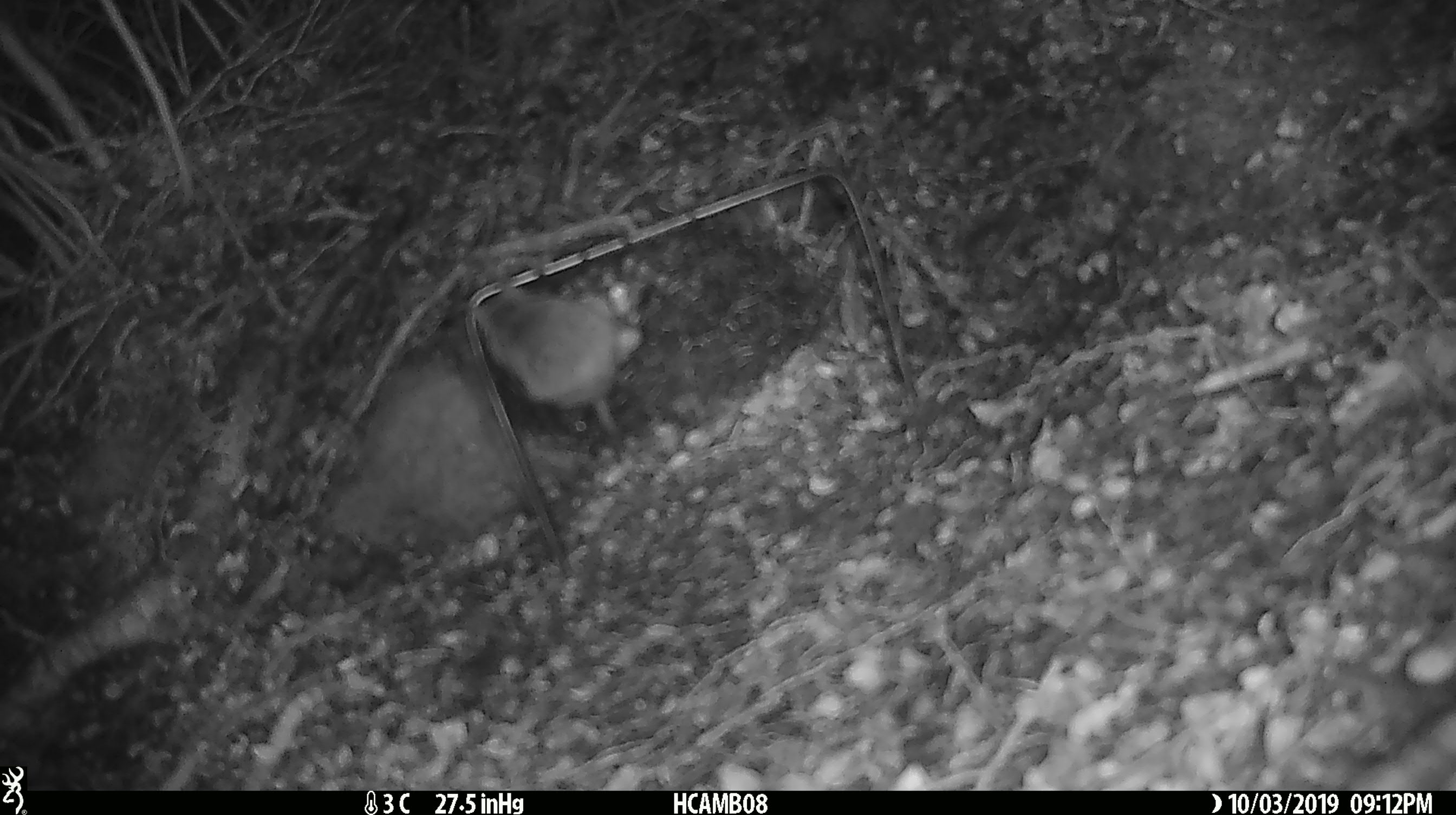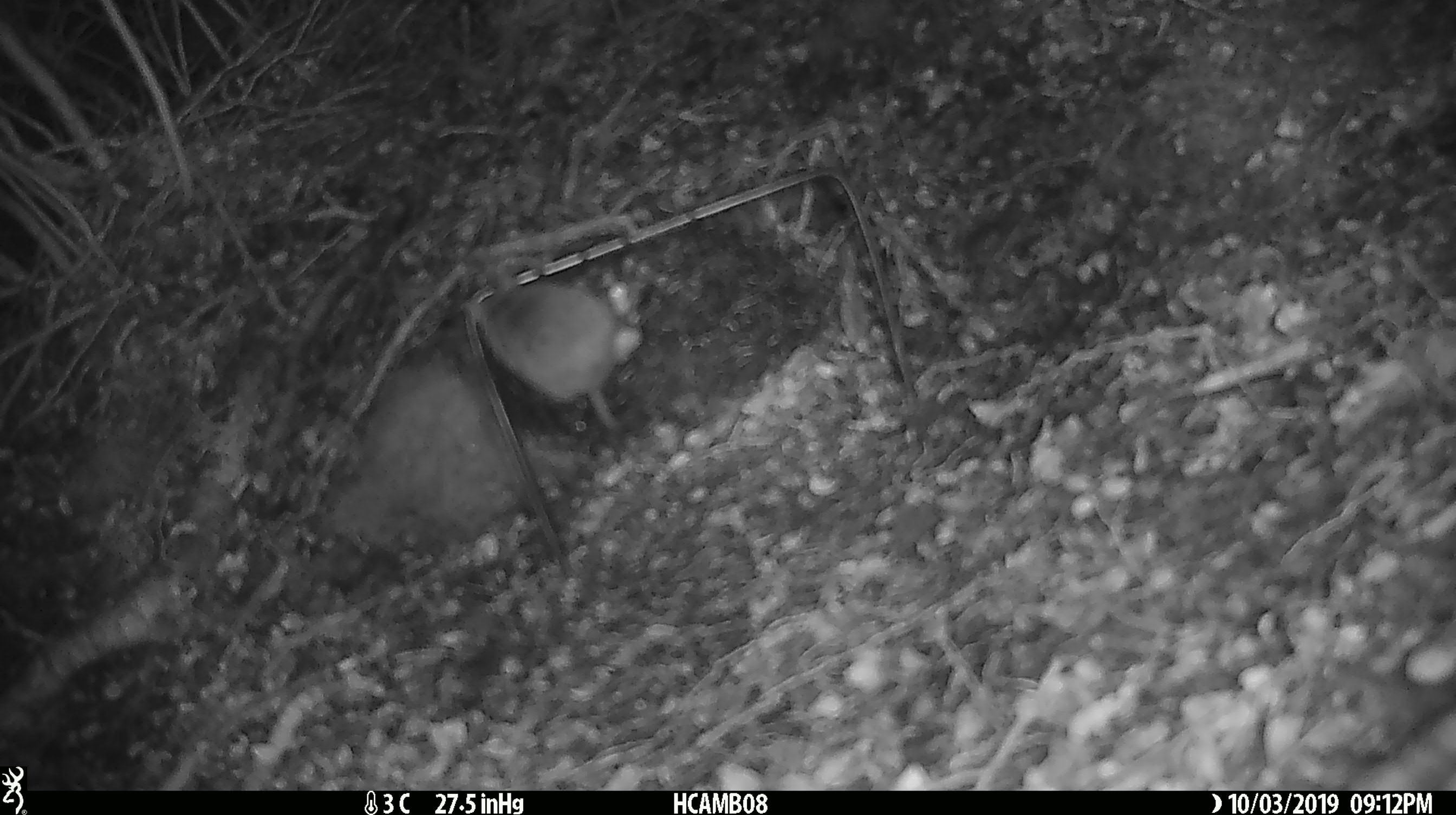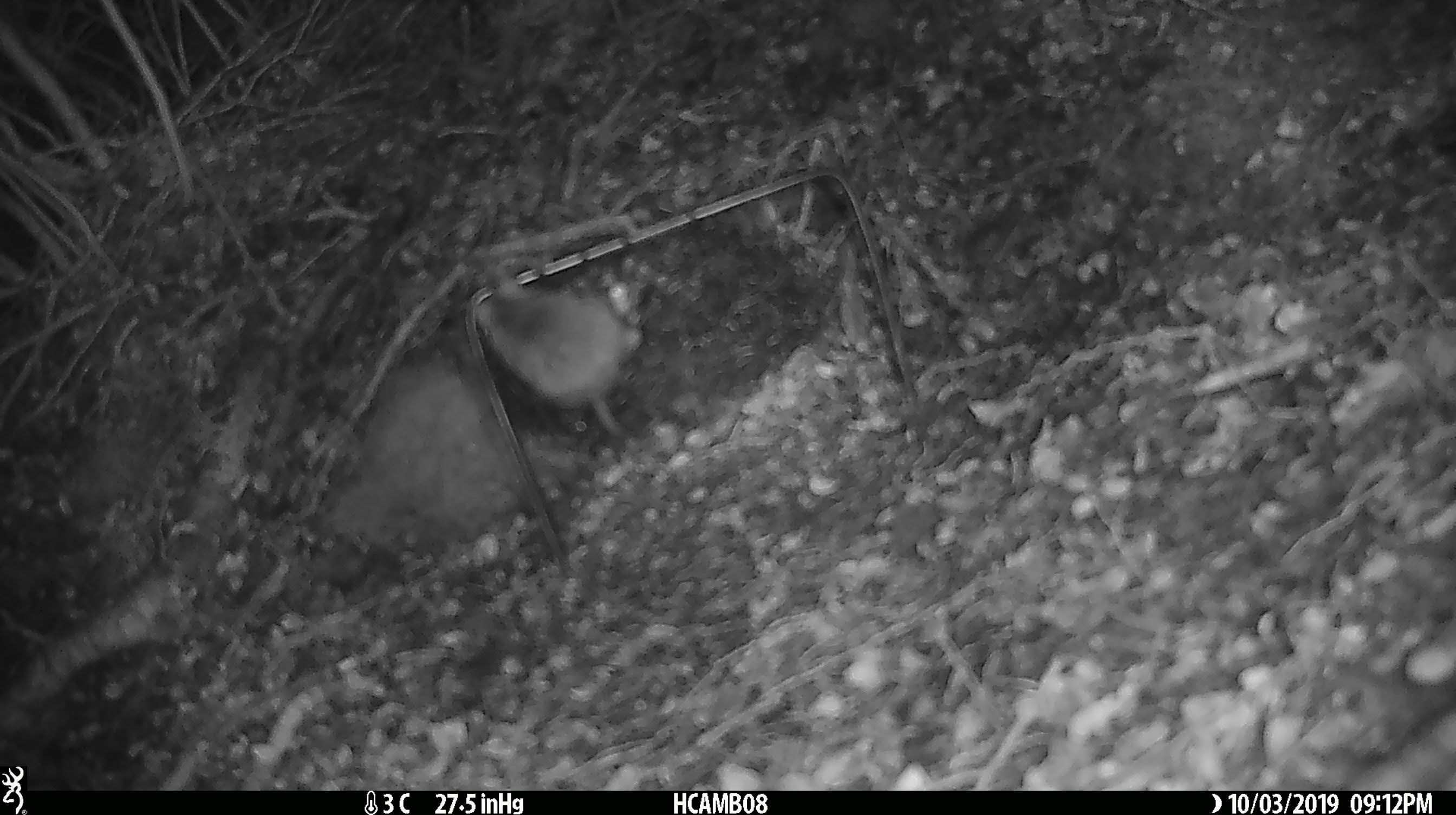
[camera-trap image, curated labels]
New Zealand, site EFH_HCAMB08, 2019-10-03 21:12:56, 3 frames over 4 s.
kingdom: Animalia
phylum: Chordata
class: Mammalia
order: Rodentia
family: Muridae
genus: Mus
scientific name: Mus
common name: mouse